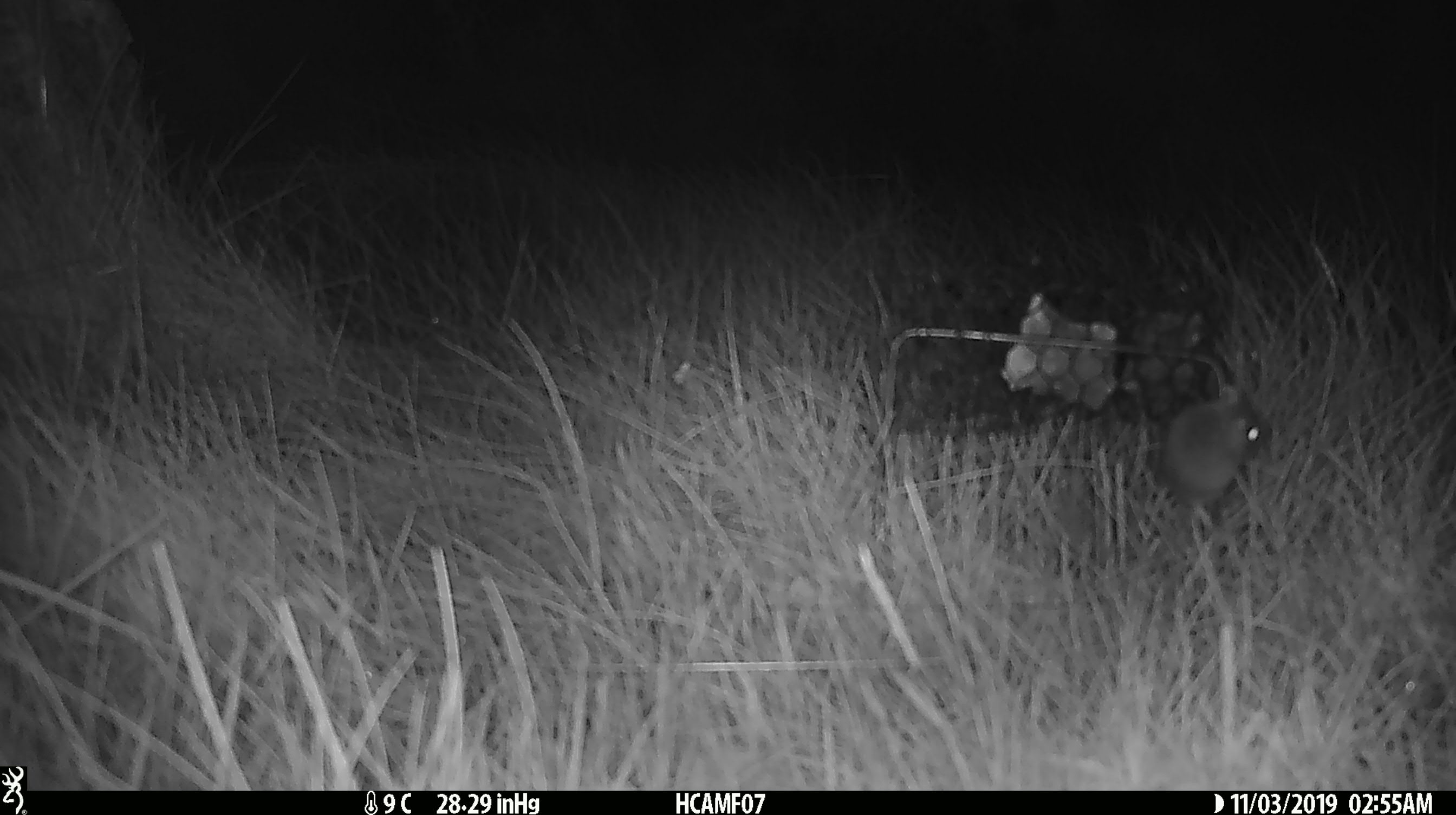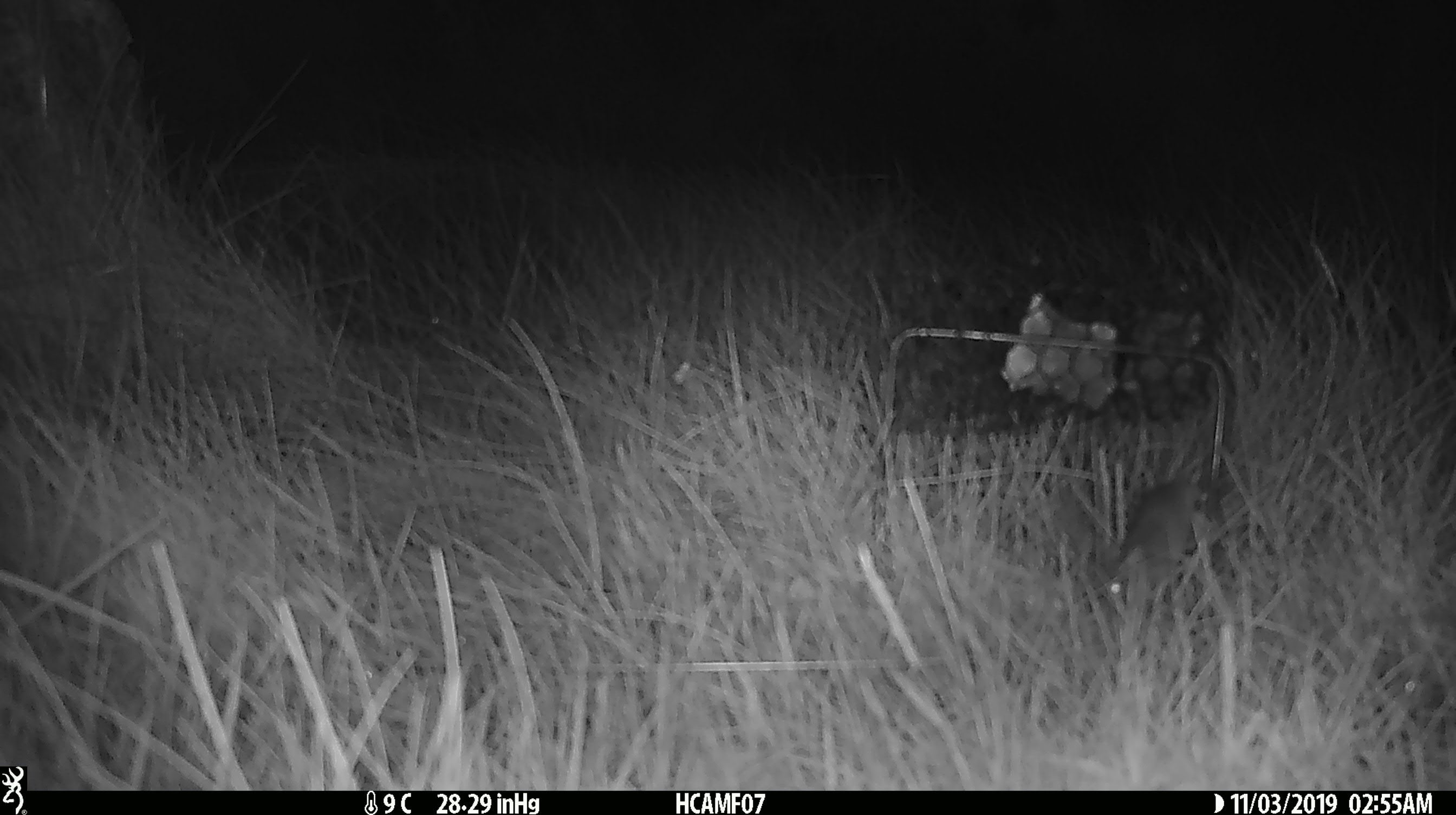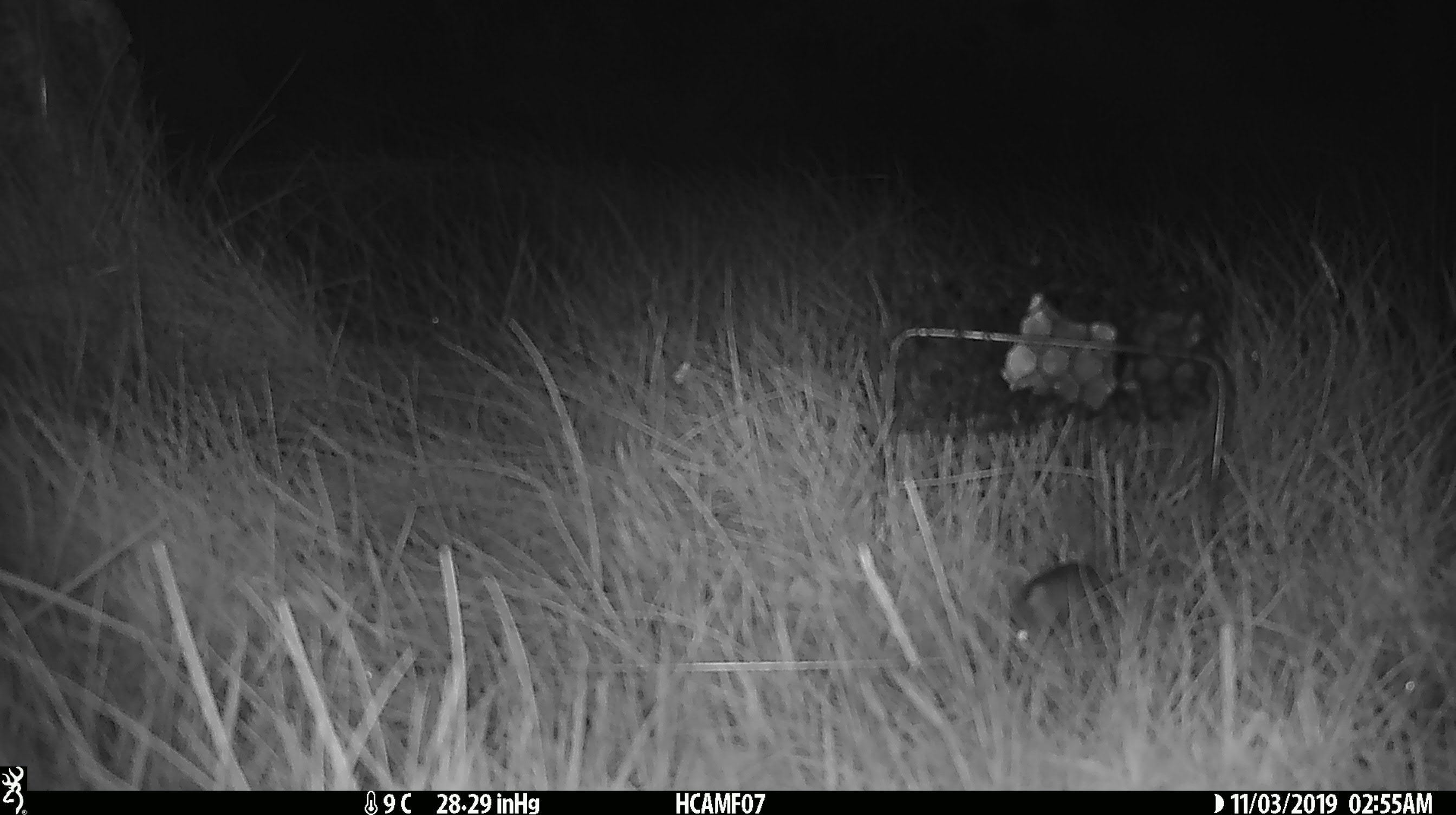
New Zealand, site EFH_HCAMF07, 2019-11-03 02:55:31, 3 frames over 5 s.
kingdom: Animalia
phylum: Chordata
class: Mammalia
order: Rodentia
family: Muridae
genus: Mus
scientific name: Mus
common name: mouse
Mouse (Mus).